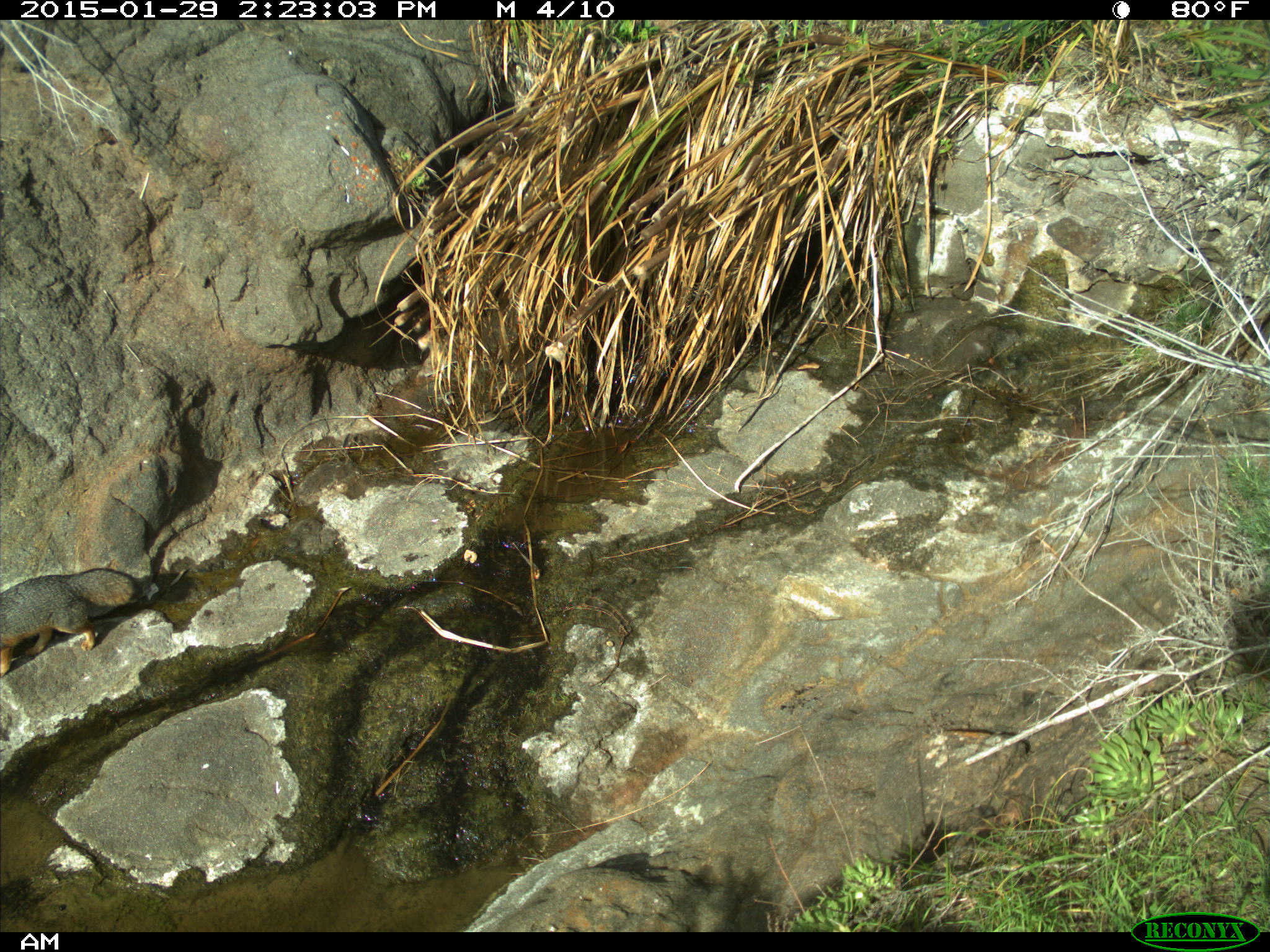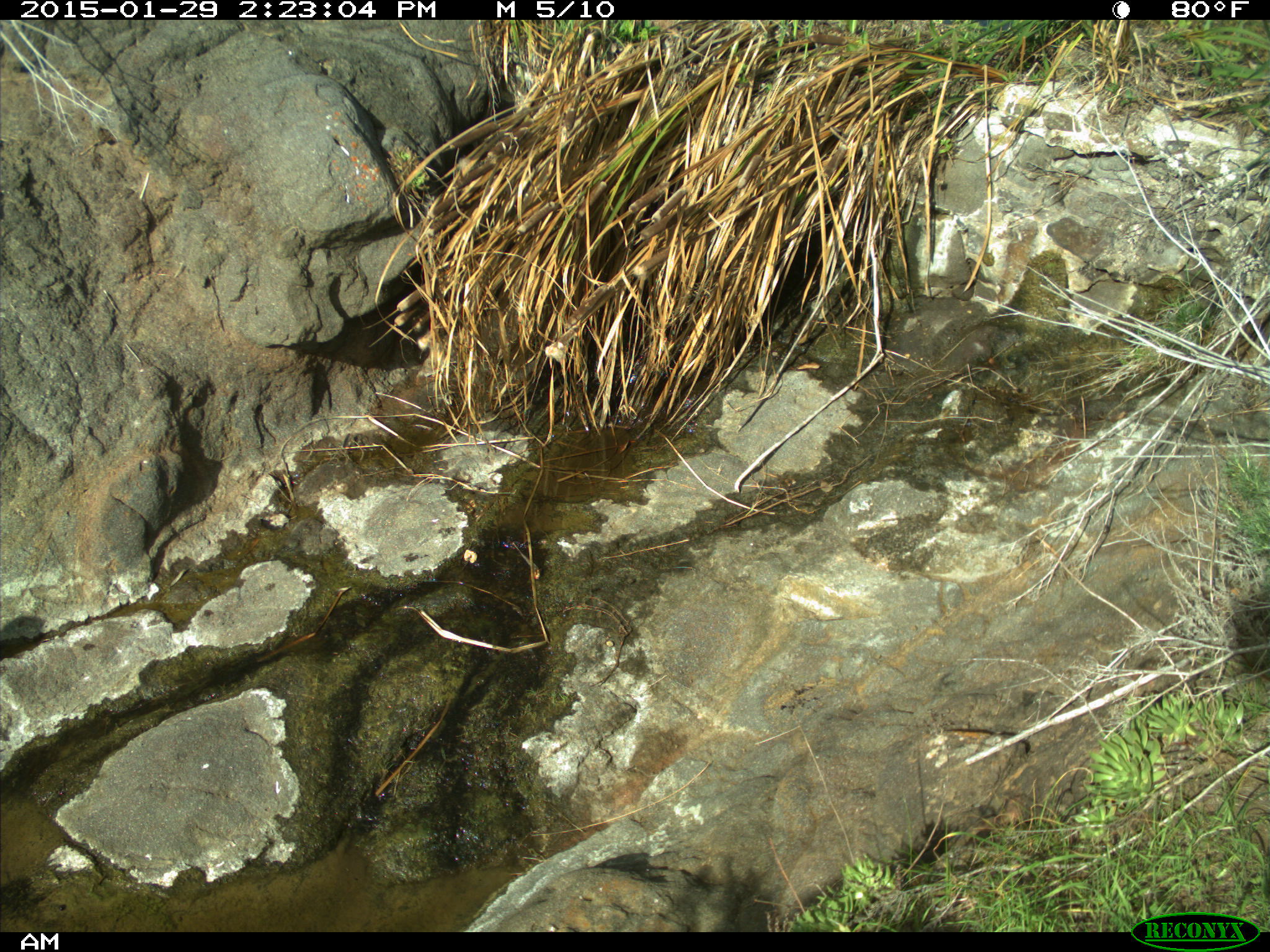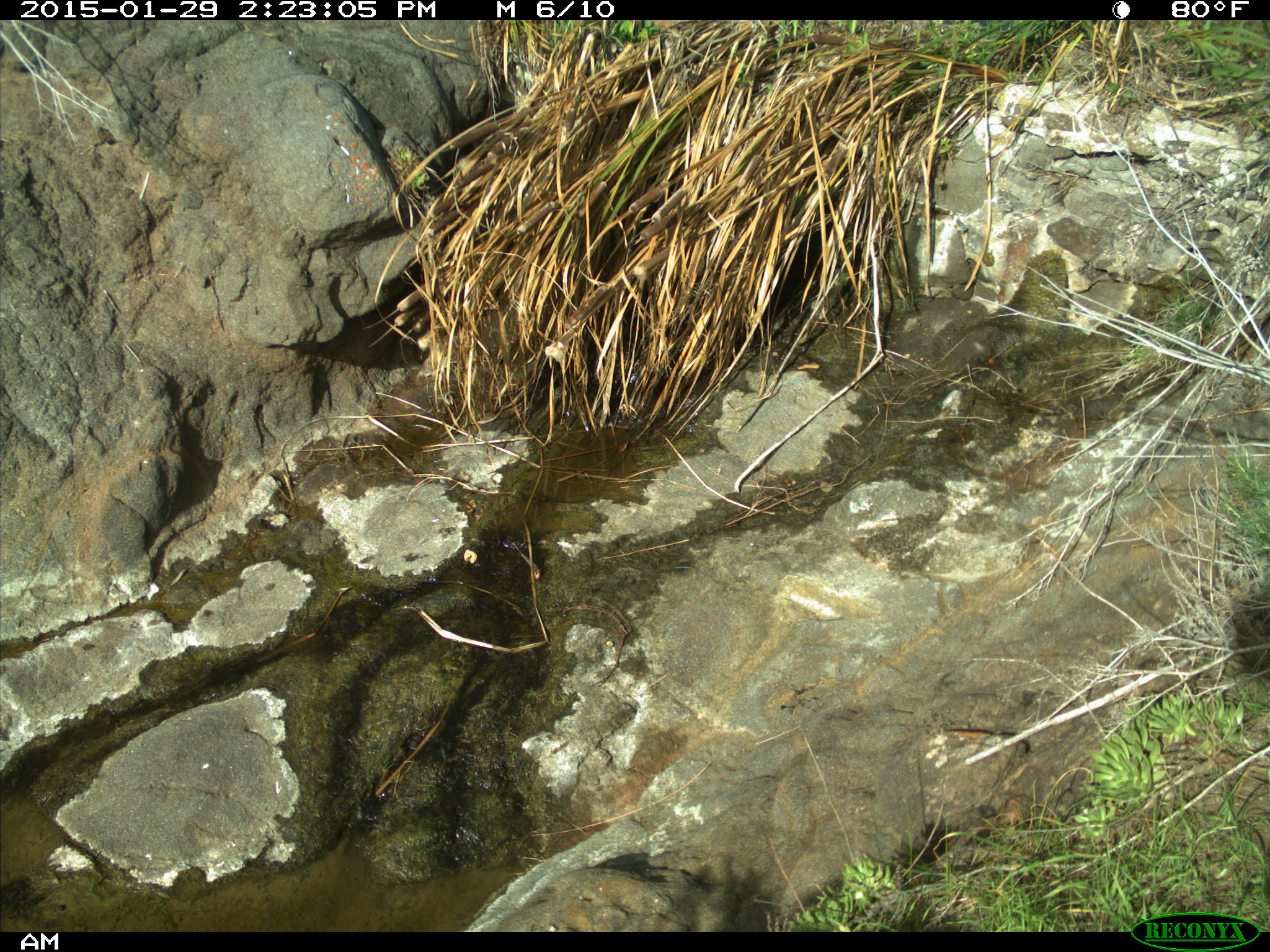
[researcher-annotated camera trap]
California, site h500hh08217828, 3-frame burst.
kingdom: Animalia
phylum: Chordata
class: Mammalia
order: Carnivora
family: Canidae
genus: Urocyon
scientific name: Urocyon littoralis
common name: island fox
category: fox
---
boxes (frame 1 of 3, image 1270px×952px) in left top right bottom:
fox: 0 567 141 678